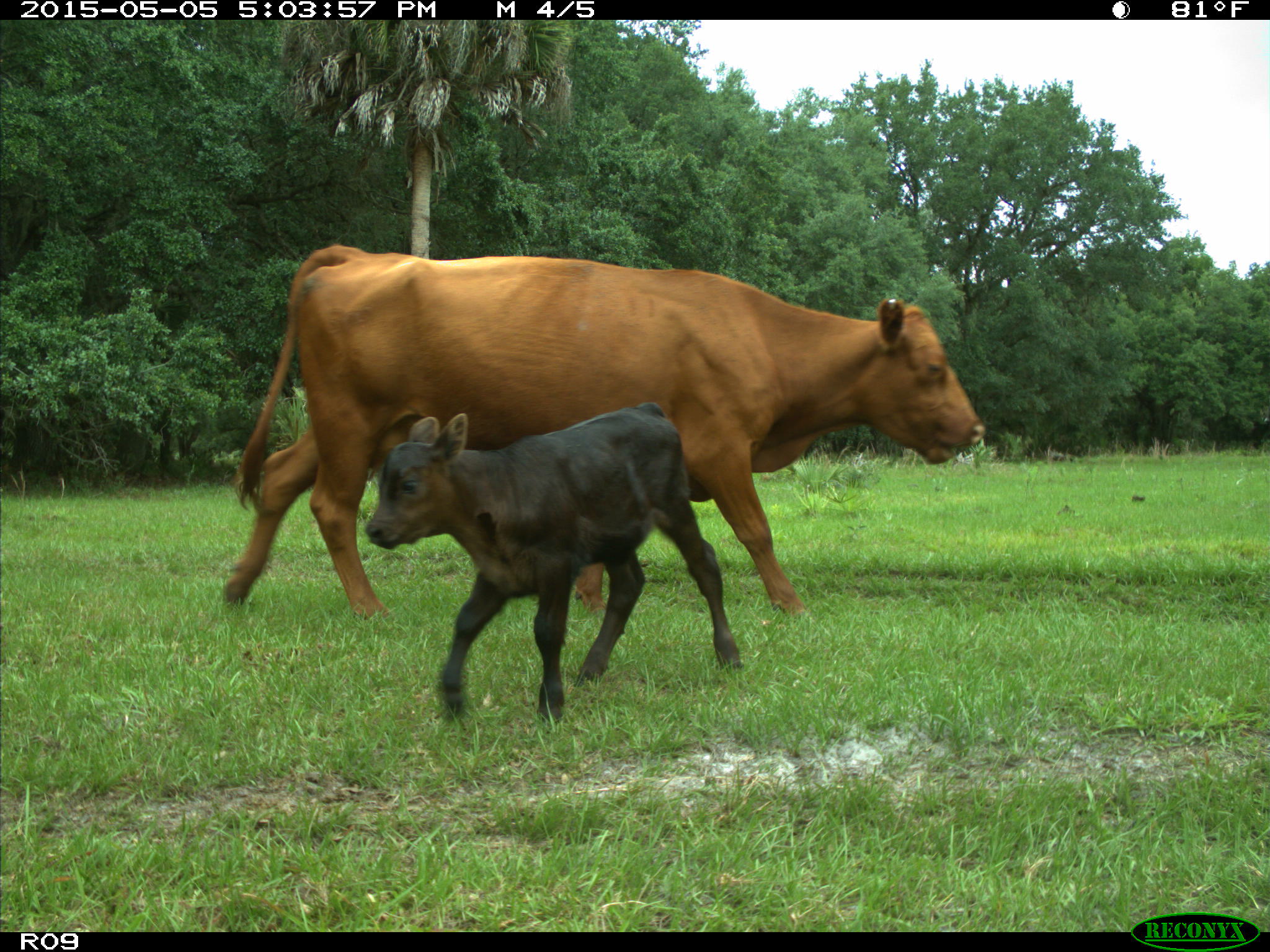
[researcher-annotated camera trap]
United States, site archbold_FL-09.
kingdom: Animalia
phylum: Chordata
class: Mammalia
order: Artiodactyla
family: Bovidae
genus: Bos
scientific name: Bos taurus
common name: domestic cow